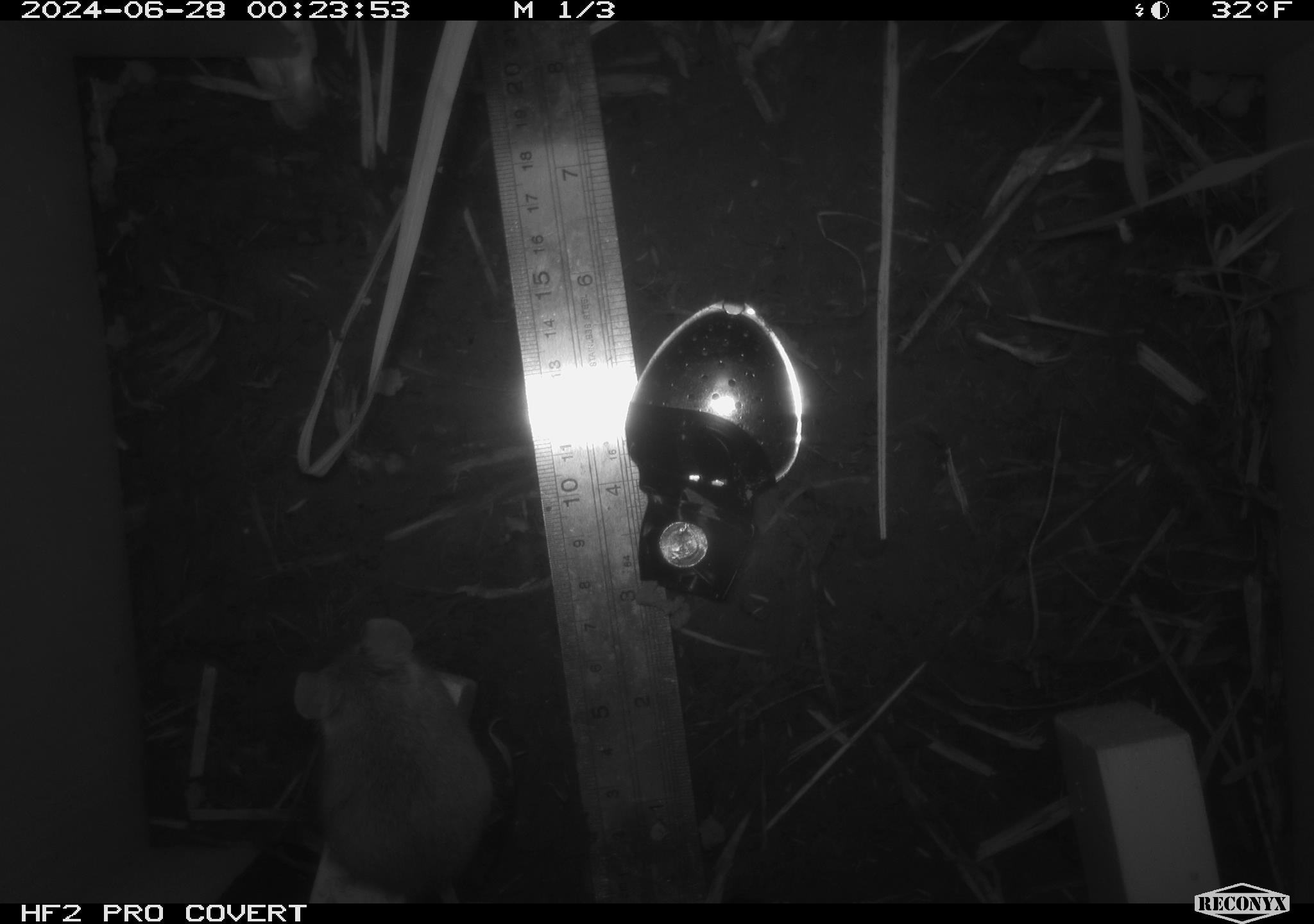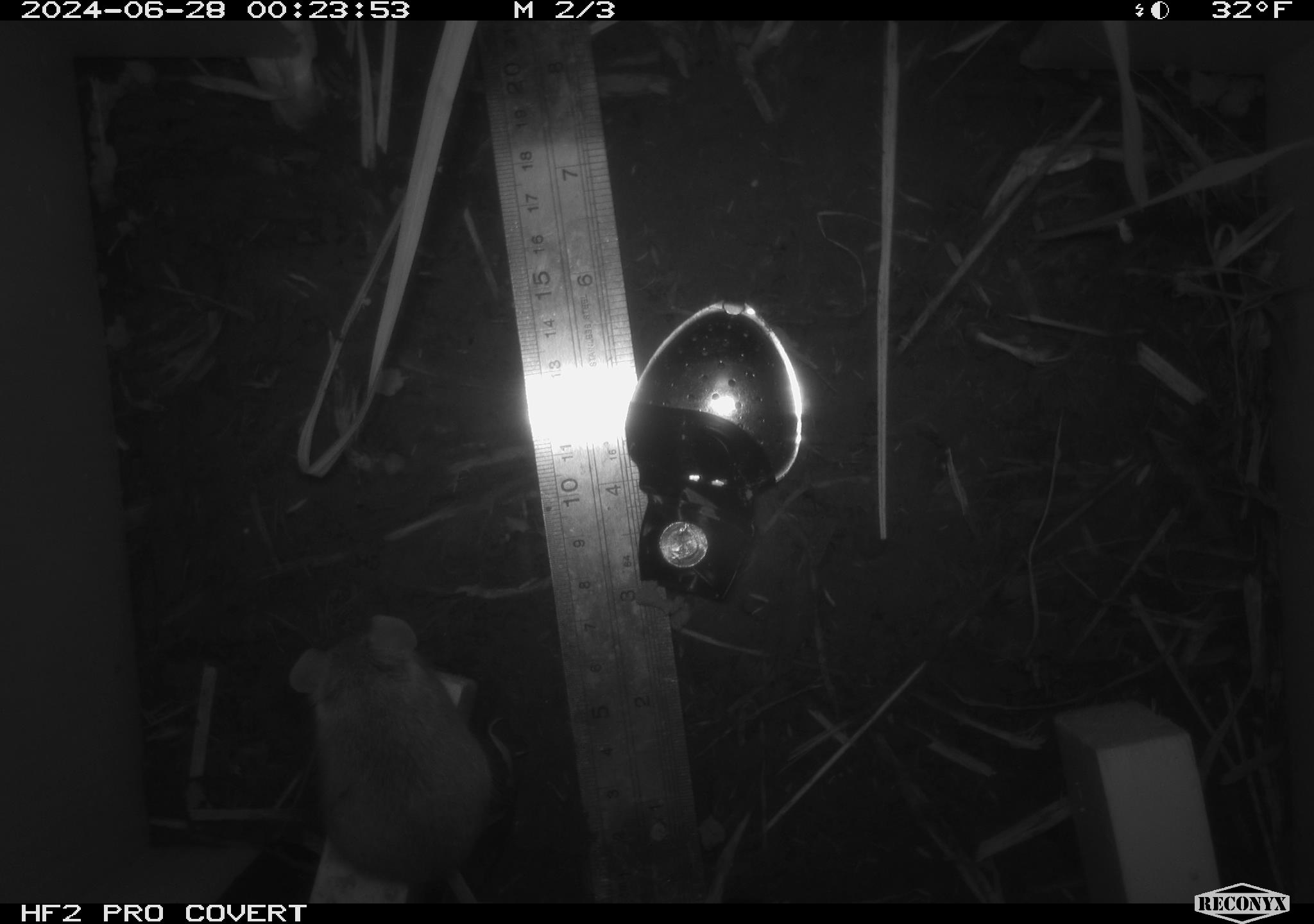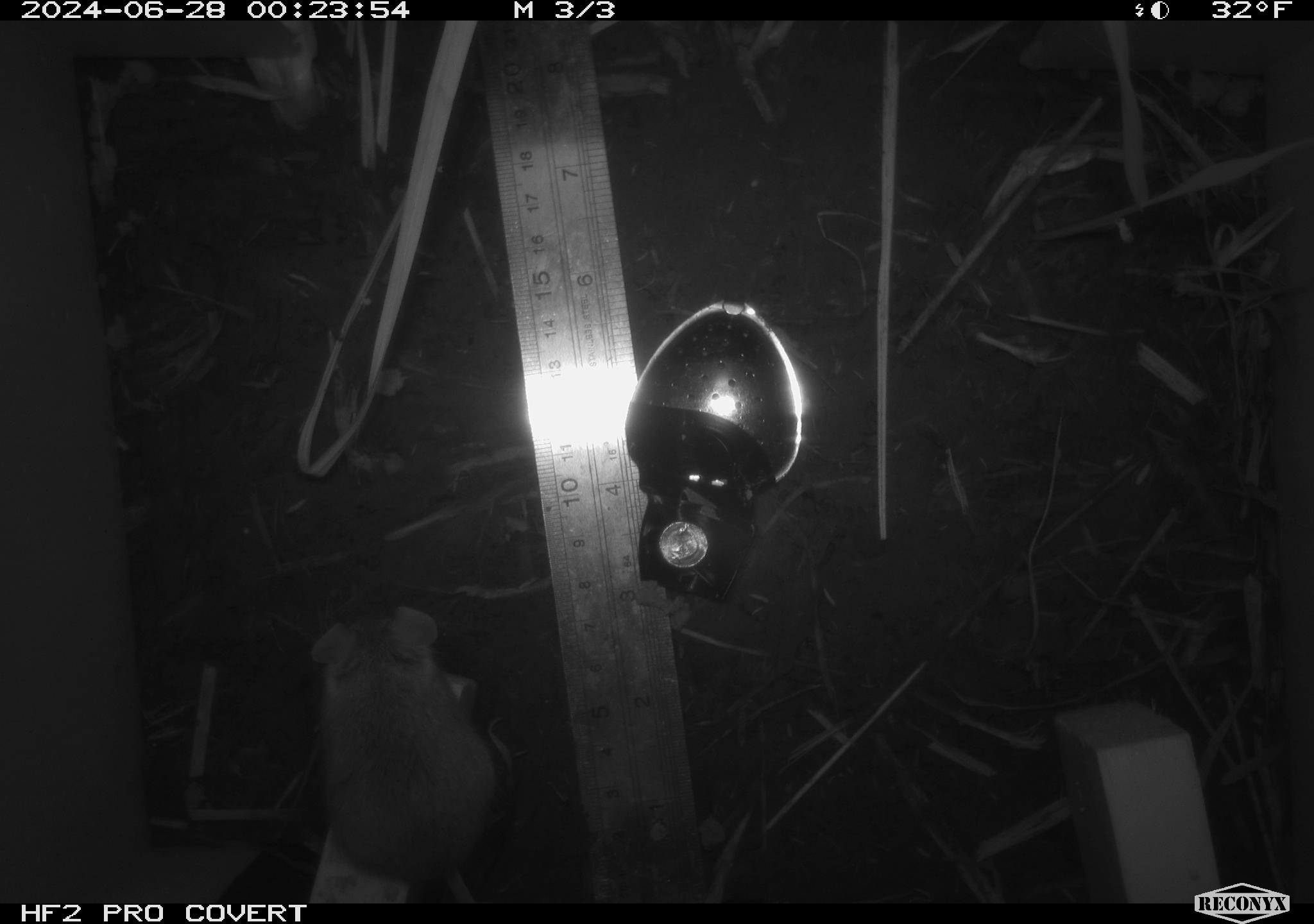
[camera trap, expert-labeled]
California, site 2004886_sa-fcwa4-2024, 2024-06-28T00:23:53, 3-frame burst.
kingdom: Animalia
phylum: Chordata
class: Mammalia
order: Rodentia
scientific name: Rodentia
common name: mouse species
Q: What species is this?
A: Mouse species (Rodentia).